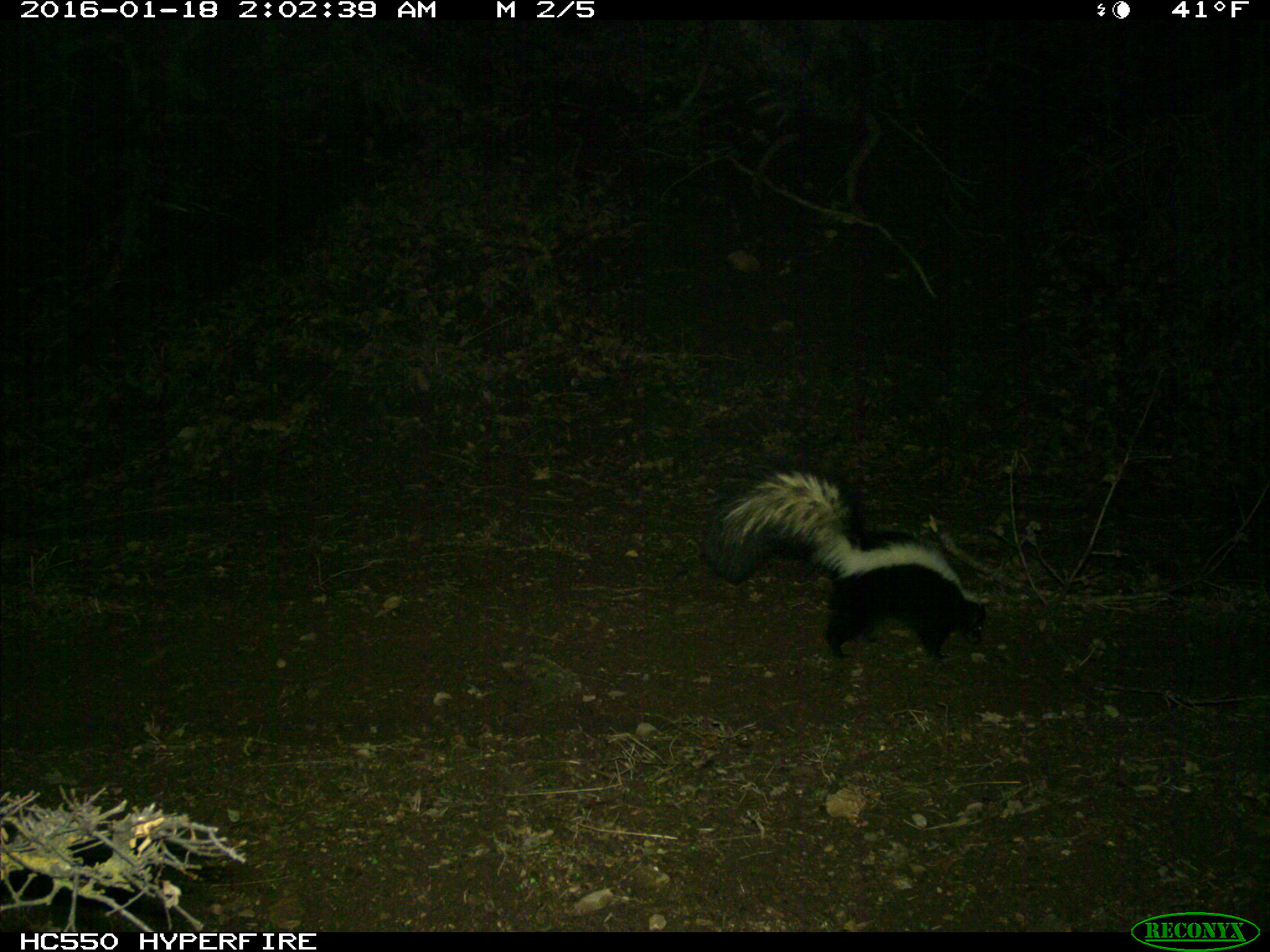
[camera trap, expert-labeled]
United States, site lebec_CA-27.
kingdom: Animalia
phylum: Chordata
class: Mammalia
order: Carnivora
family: Mephitidae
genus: Mephitis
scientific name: Mephitis mephitis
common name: striped skunk